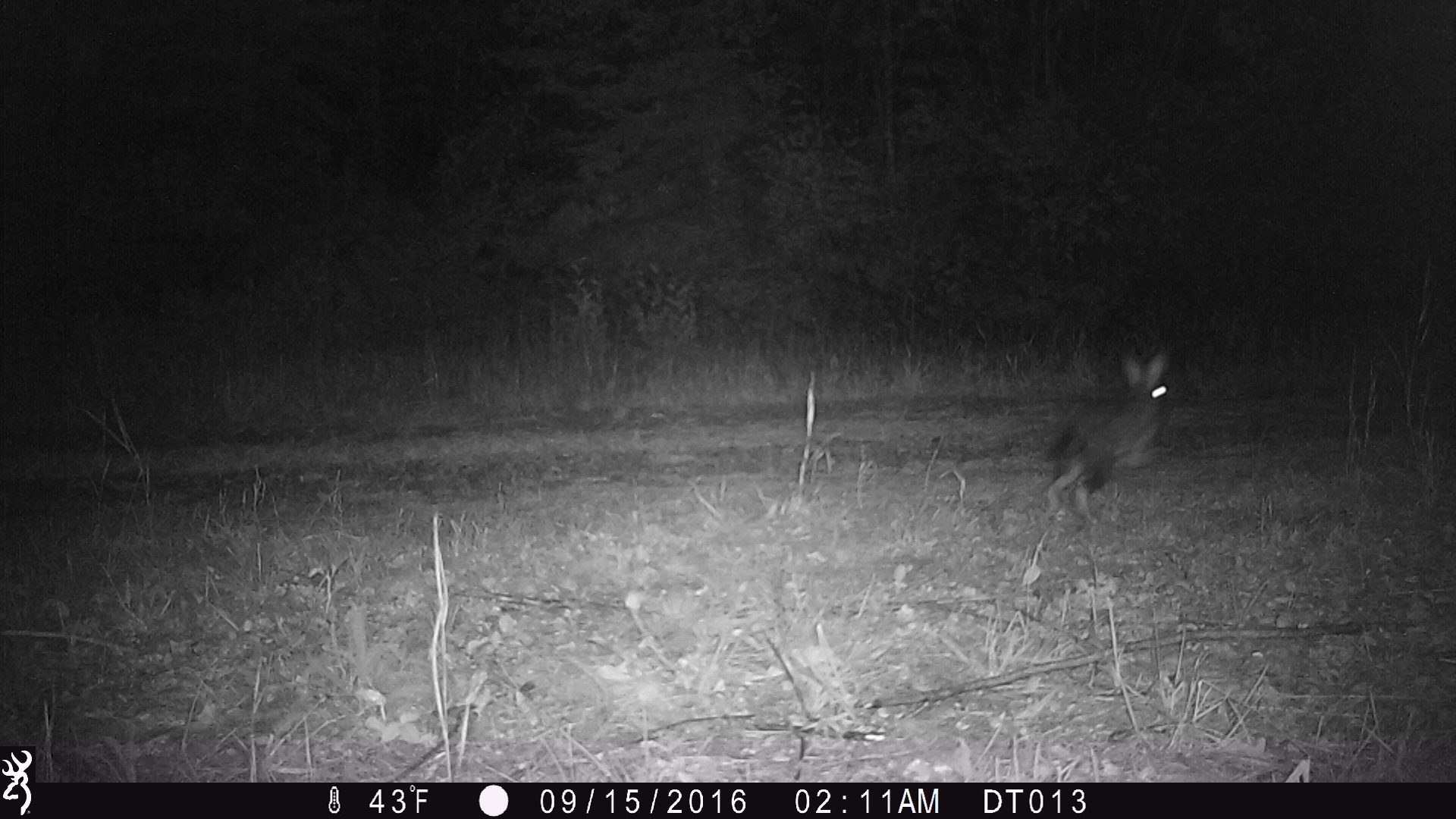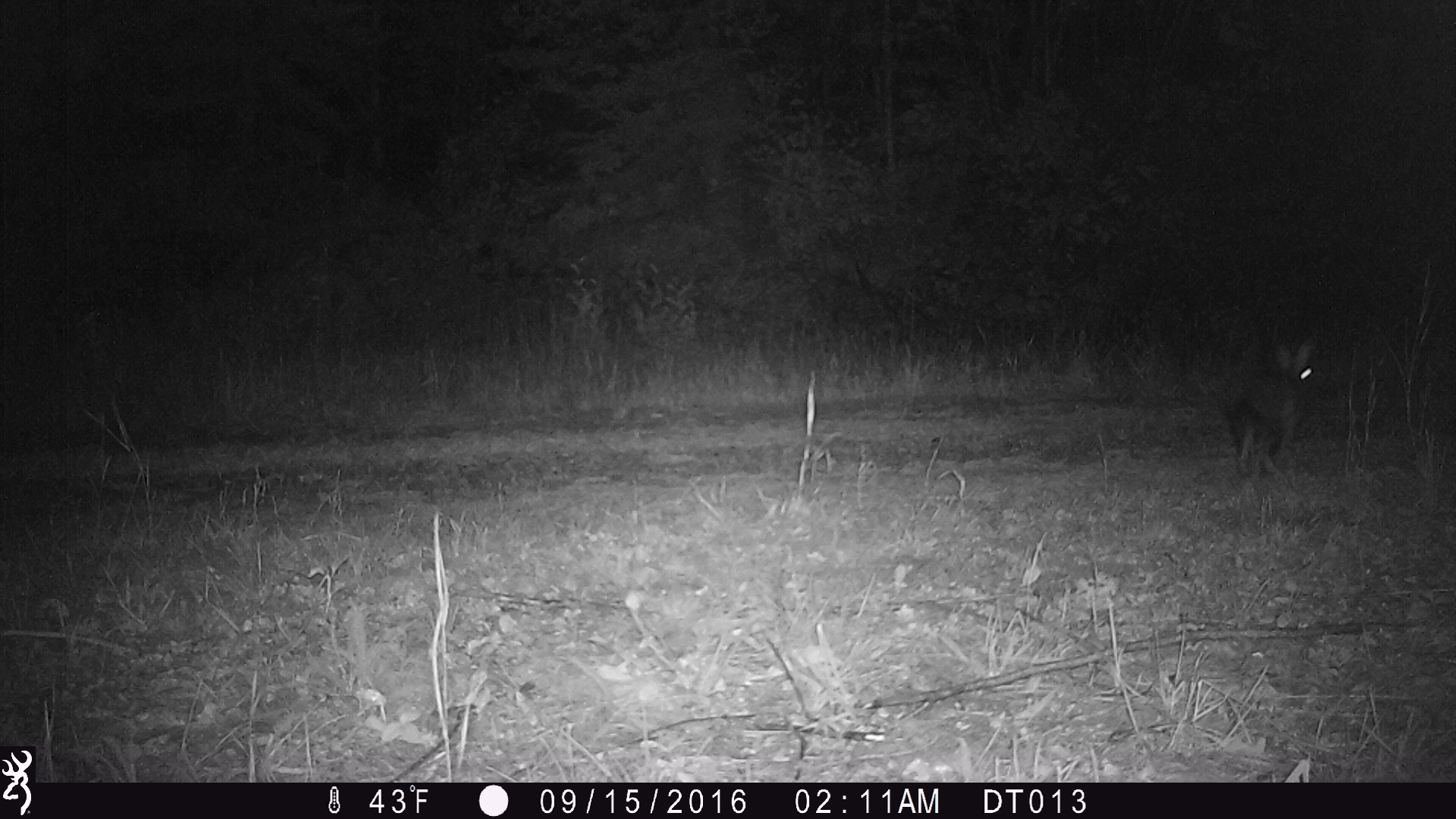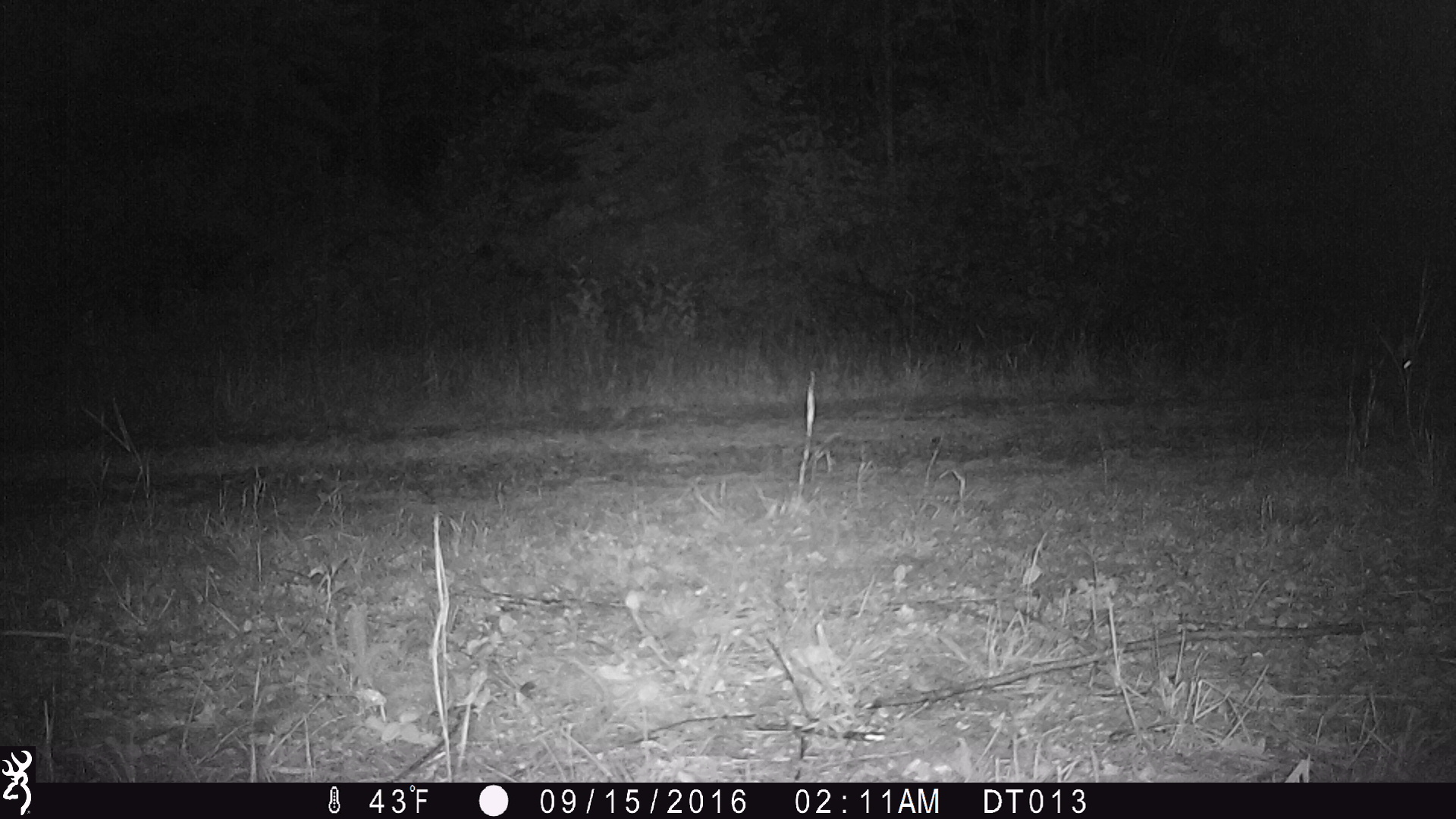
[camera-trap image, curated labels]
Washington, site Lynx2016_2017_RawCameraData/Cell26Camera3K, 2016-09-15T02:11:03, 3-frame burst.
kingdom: Animalia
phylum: Chordata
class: Mammalia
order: Lagomorpha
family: Leporidae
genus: Lepus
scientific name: Lepus americanus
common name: snowshoe hare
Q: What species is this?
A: Lepus americanus (snowshoe hare).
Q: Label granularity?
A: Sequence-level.